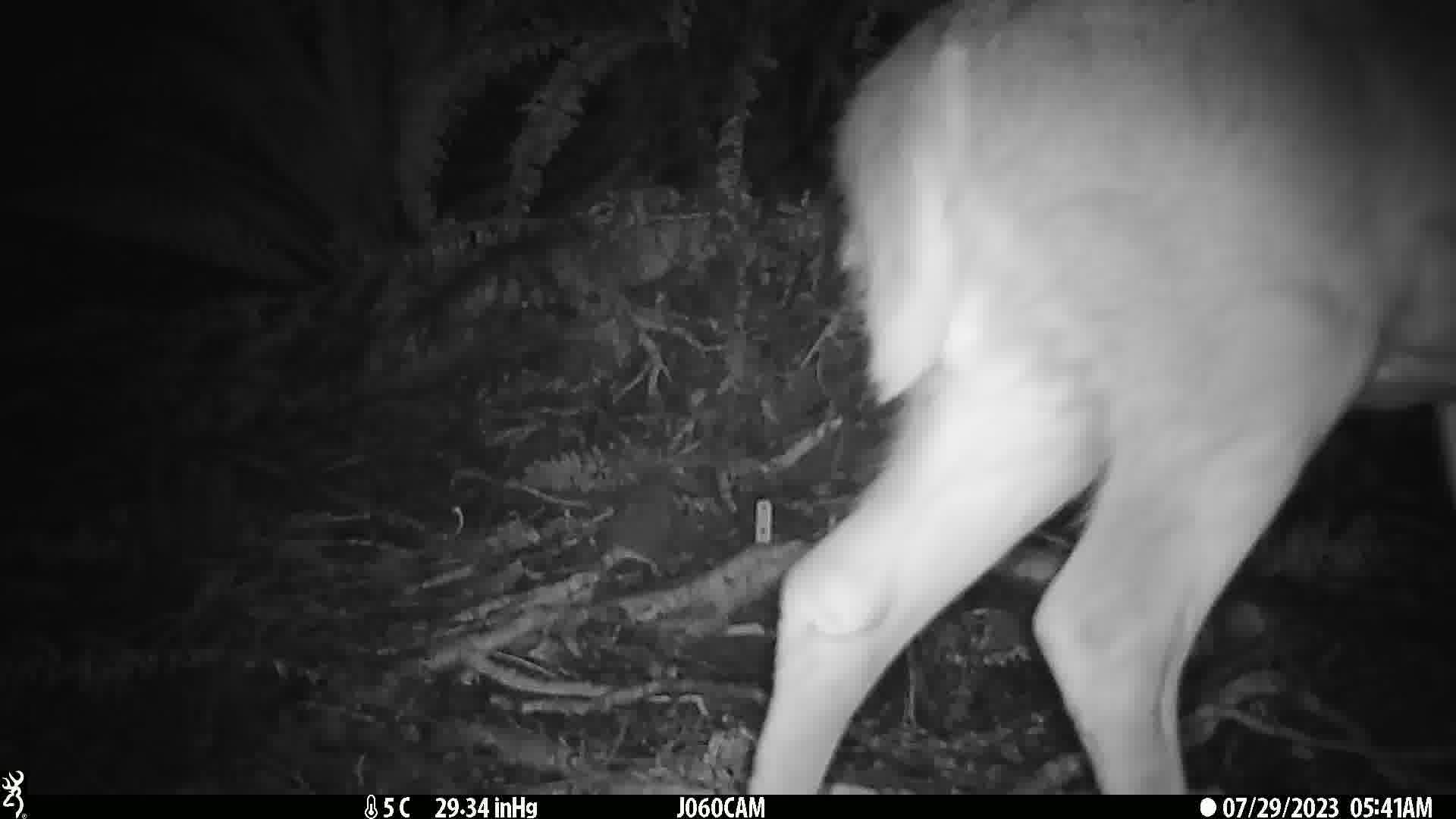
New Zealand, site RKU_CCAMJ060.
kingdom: Animalia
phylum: Chordata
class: Mammalia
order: Artiodactyla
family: Cervidae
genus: Odocoileus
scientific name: Odocoileus virginianus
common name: white-tailed deer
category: white tailed deer